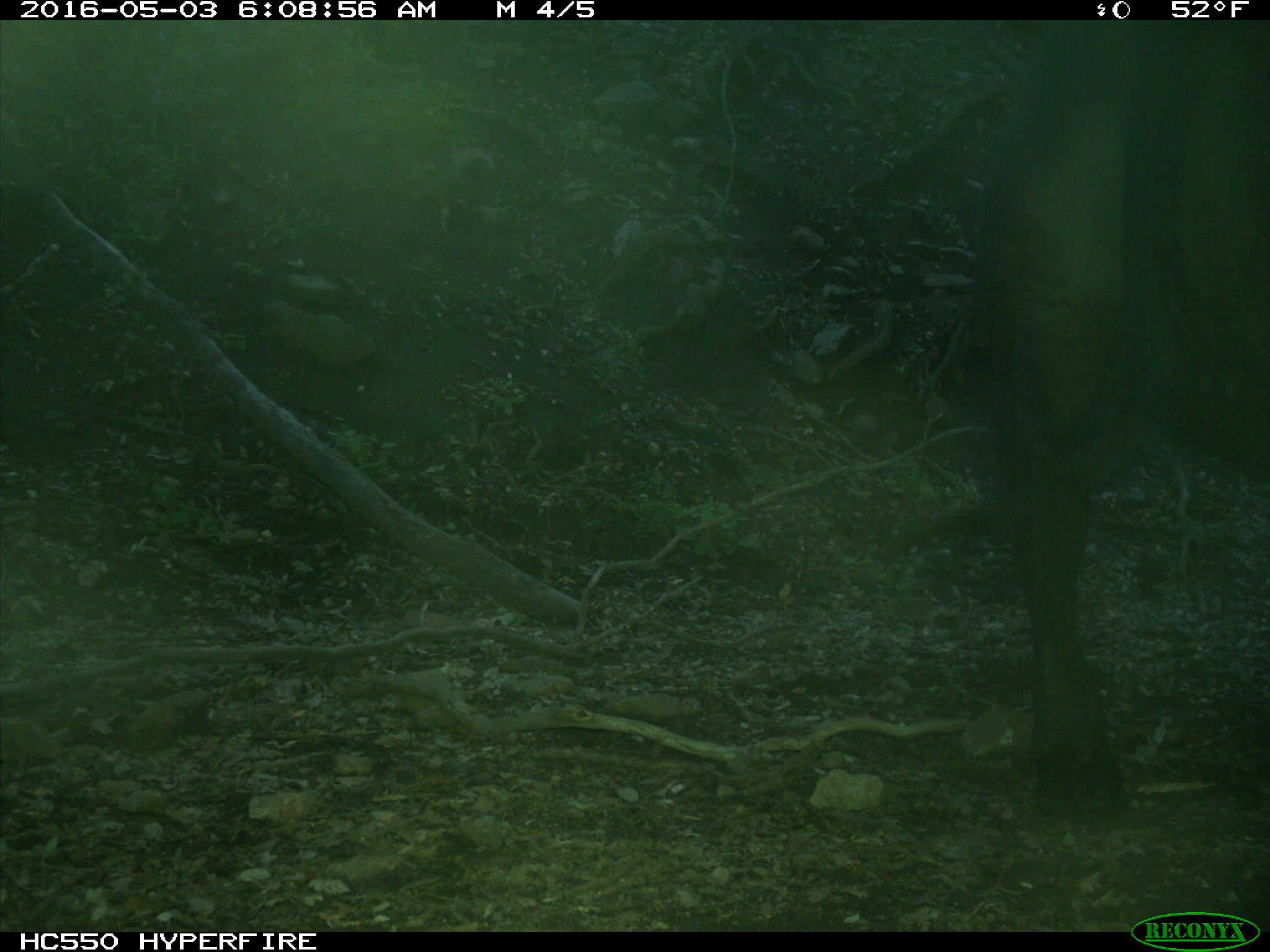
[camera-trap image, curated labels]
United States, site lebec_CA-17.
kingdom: Animalia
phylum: Chordata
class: Mammalia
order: Artiodactyla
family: Bovidae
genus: Bos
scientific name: Bos taurus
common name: domestic cow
Bos taurus (domestic cow).